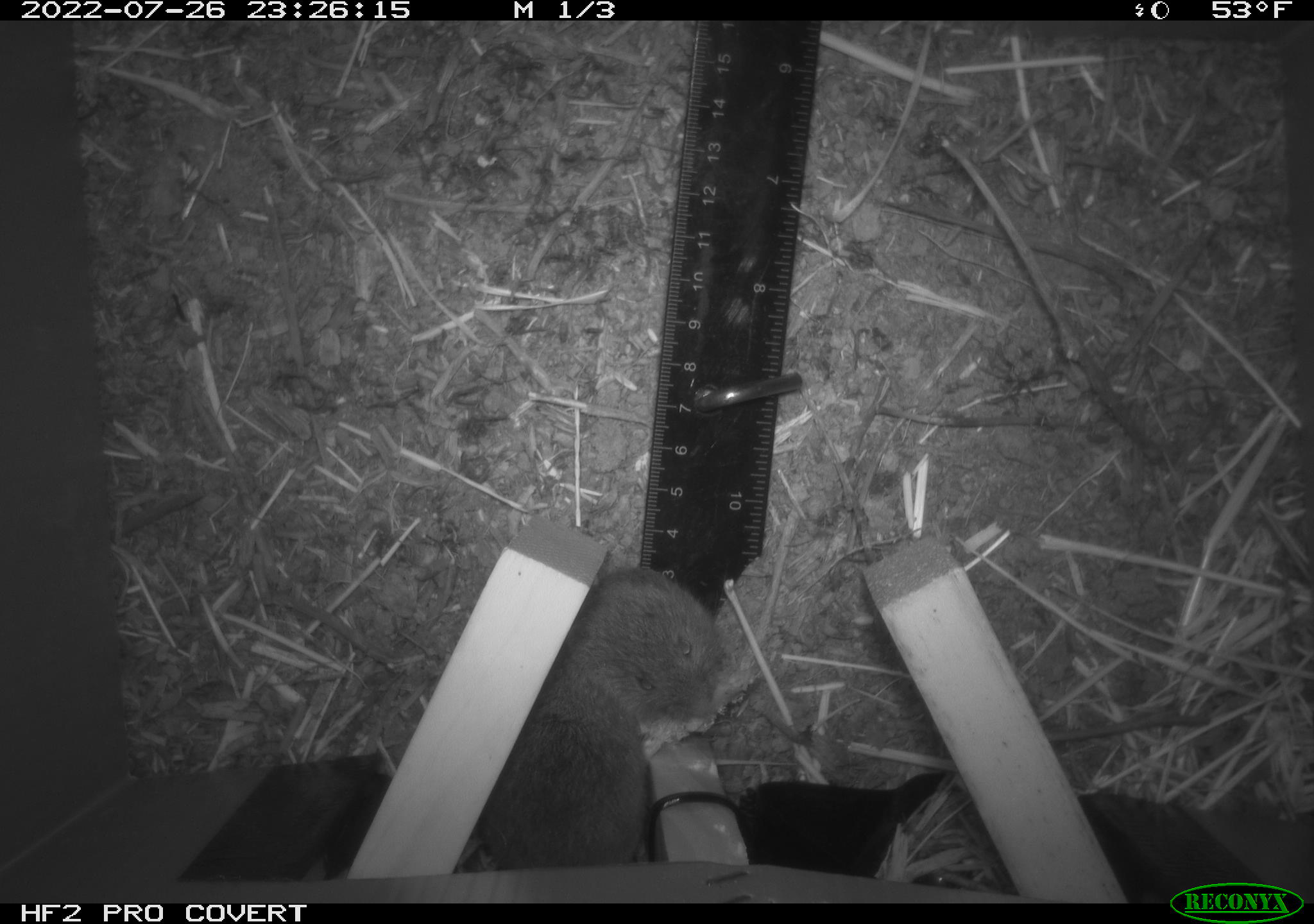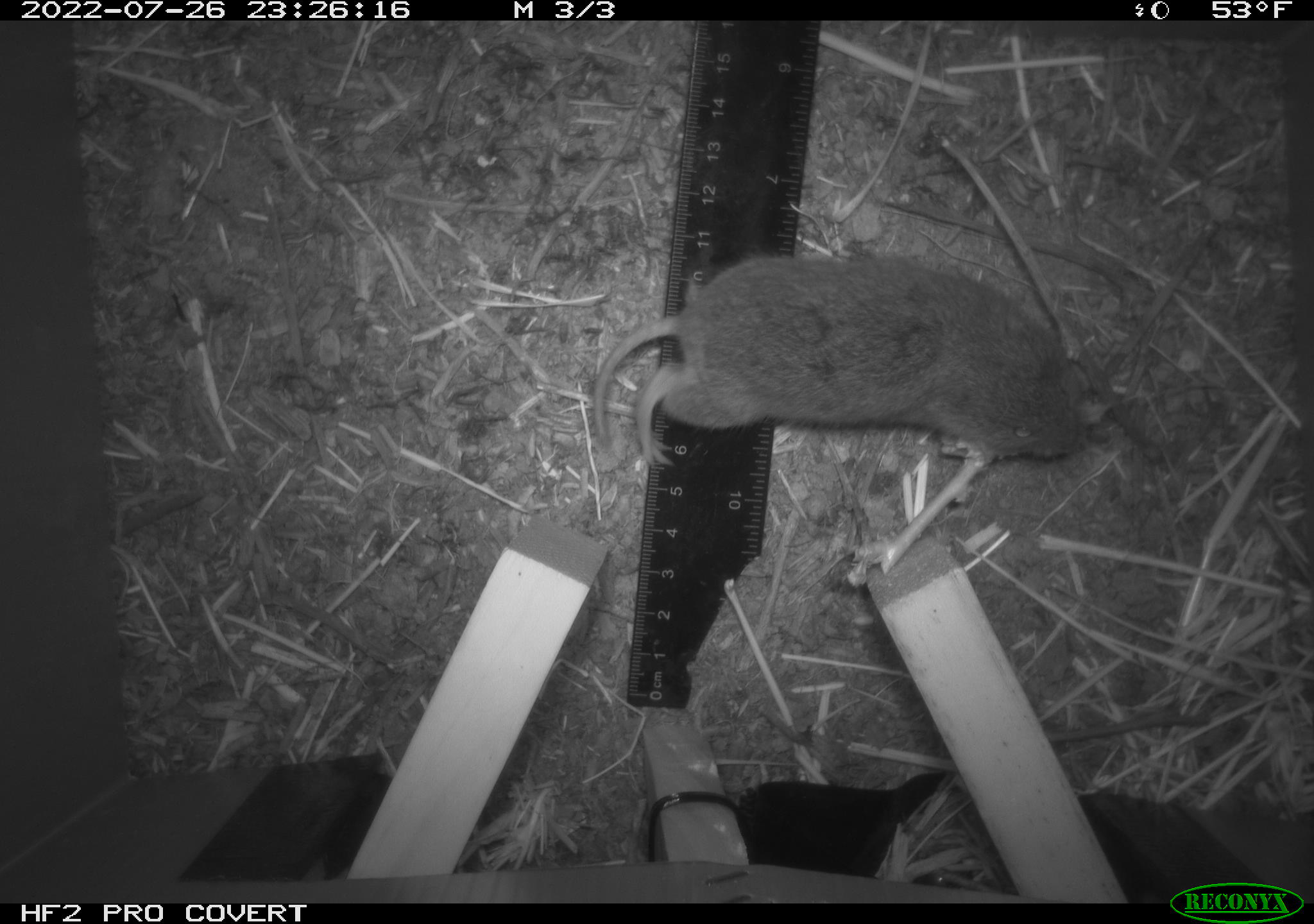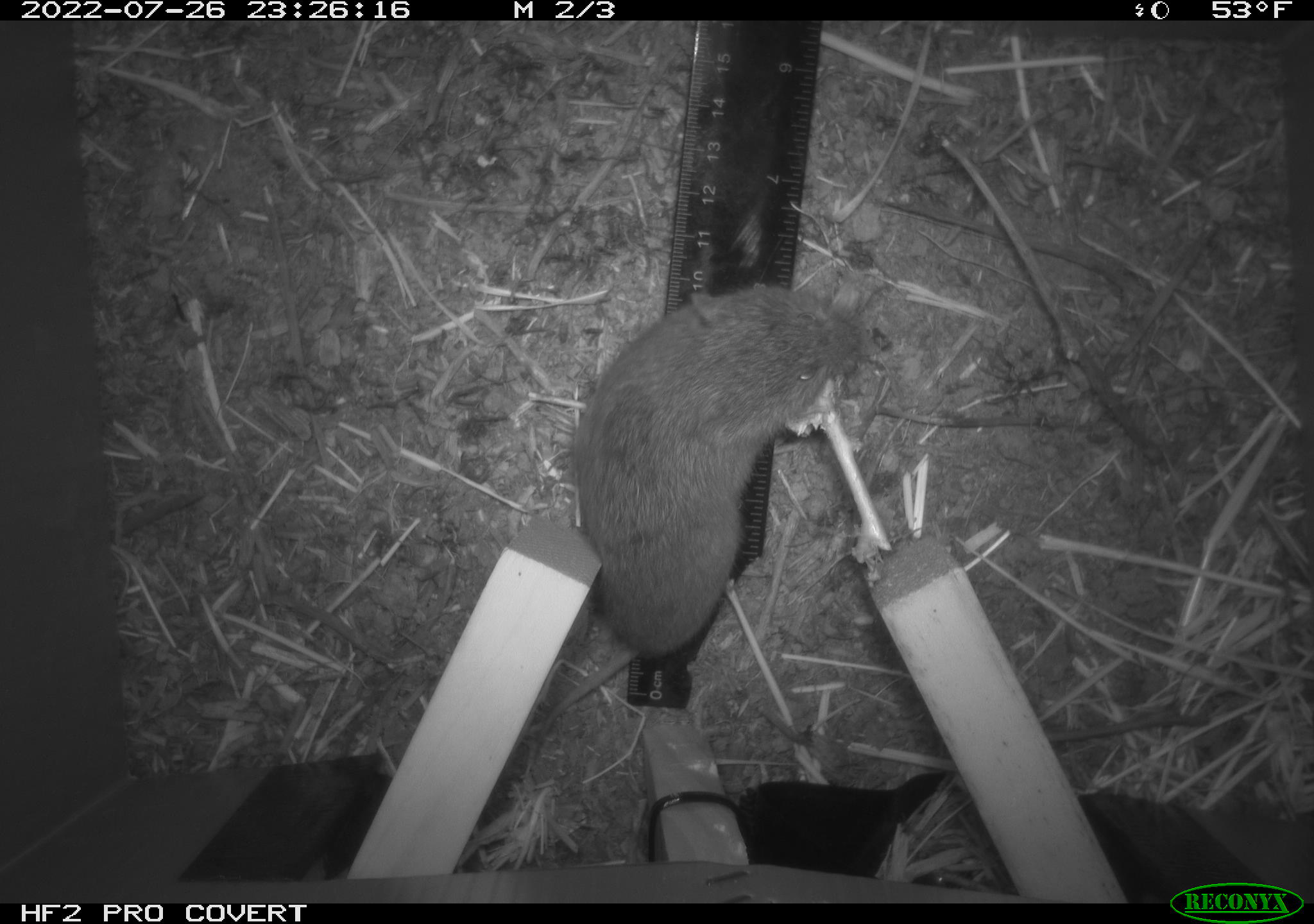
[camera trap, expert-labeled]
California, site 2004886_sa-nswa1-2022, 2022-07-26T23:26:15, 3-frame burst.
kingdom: Animalia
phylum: Chordata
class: Mammalia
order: Rodentia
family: Cricetidae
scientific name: Arvicolinae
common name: voles, lemmings, and muskrats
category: arvicolinae subfamily